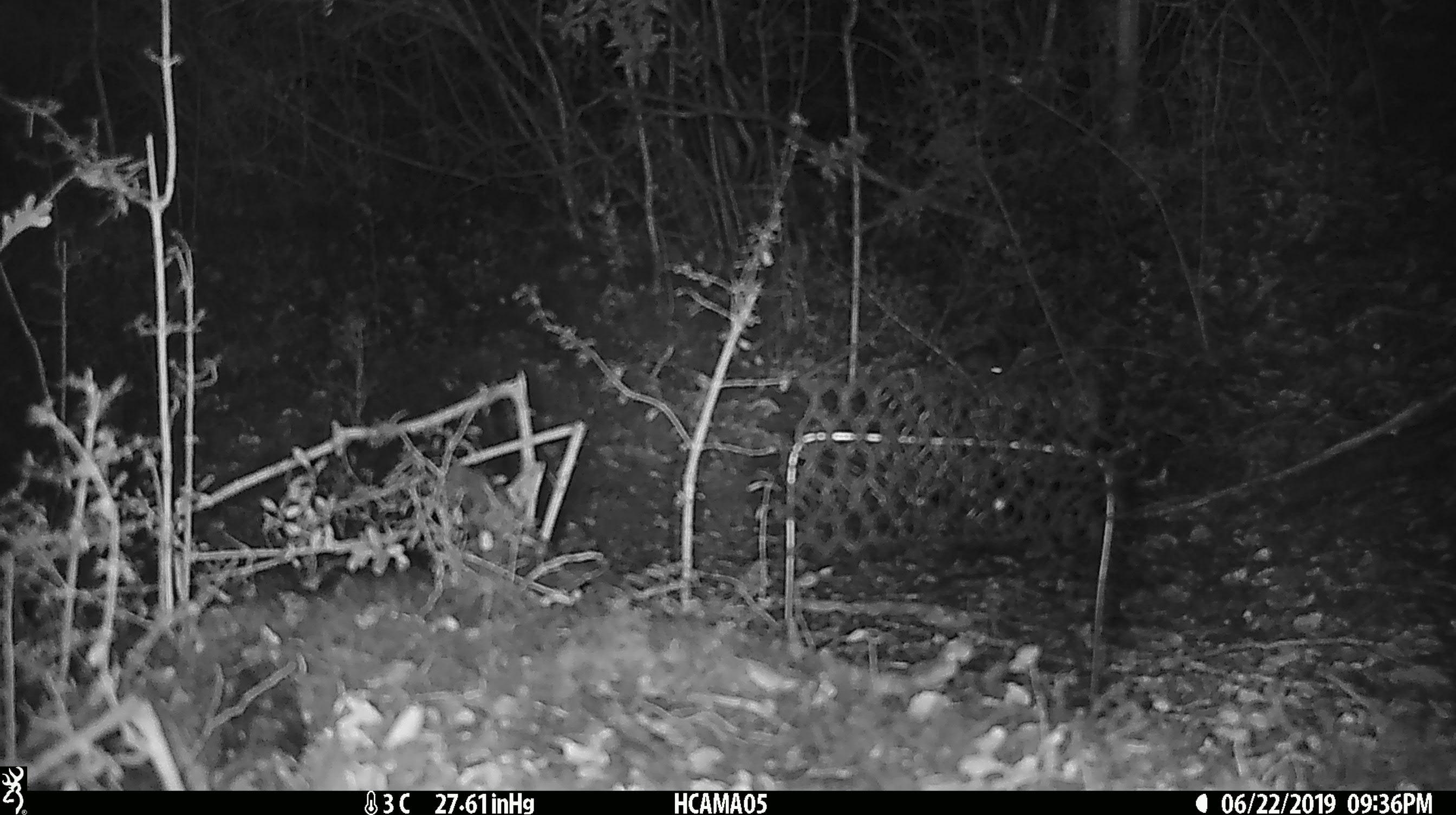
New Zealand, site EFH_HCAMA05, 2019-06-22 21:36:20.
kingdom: Animalia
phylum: Chordata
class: Mammalia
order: Rodentia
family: Muridae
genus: Mus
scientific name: Mus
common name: mouse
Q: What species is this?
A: Mouse (Mus).